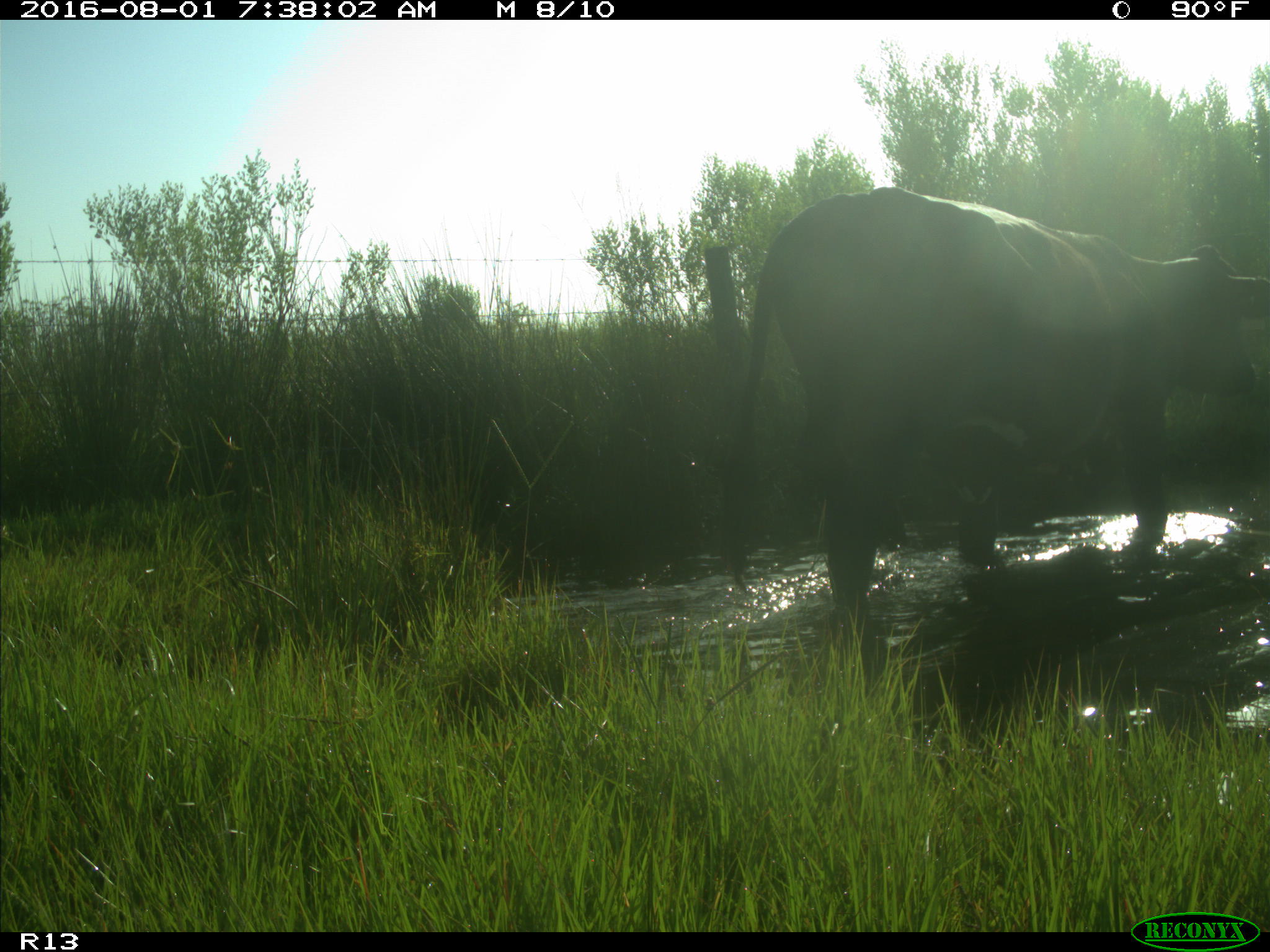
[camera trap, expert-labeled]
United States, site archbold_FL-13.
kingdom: Animalia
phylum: Chordata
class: Mammalia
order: Artiodactyla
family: Bovidae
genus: Bos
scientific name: Bos taurus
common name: domestic cow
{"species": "Bos taurus (domestic cow)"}